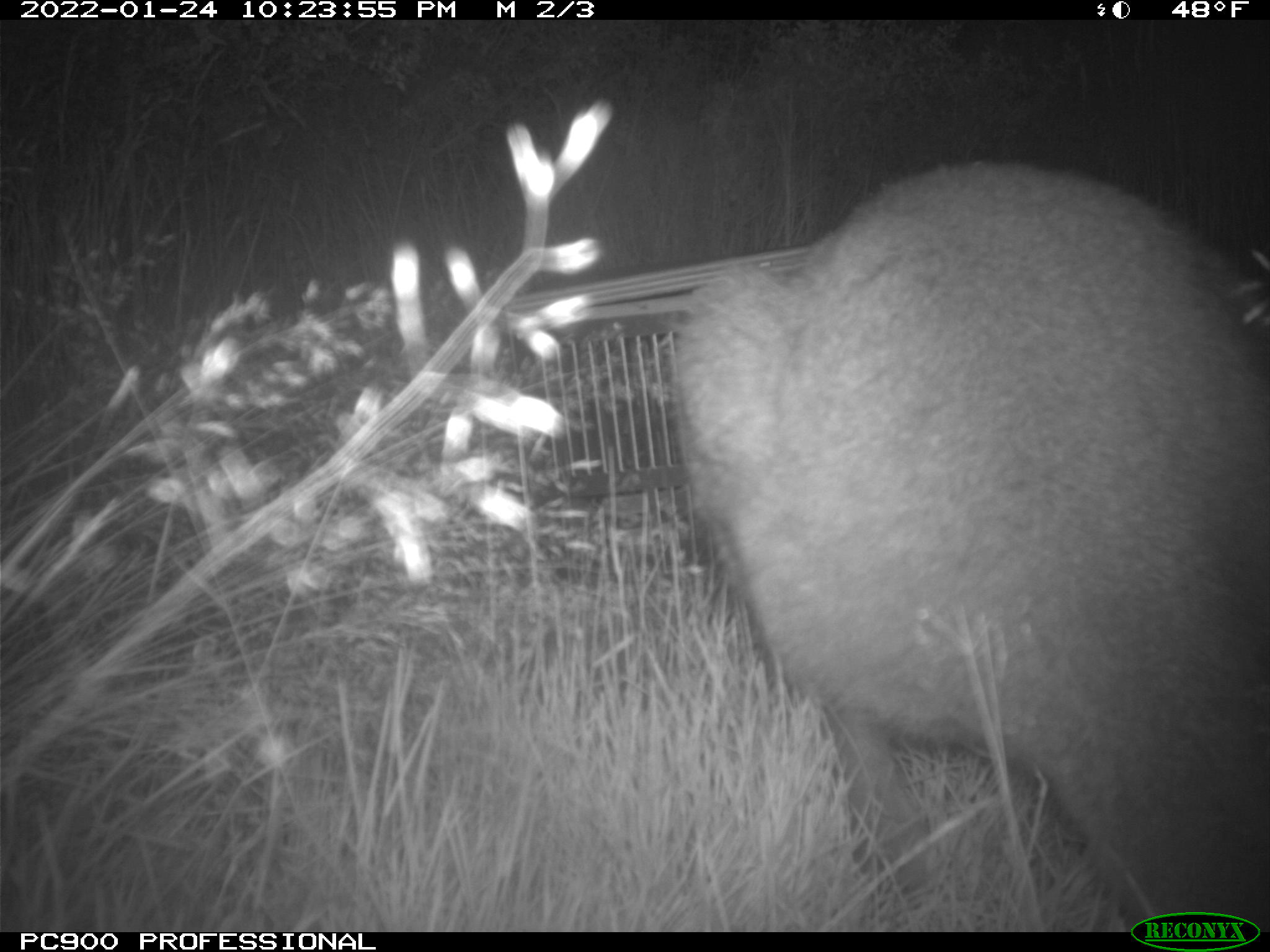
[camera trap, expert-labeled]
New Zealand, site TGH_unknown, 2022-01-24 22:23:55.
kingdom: Animalia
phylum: Chordata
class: Mammalia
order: Diprotodontia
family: Macropodidae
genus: Notamacropus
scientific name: Notamacropus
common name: wallaby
Wallaby (Notamacropus).